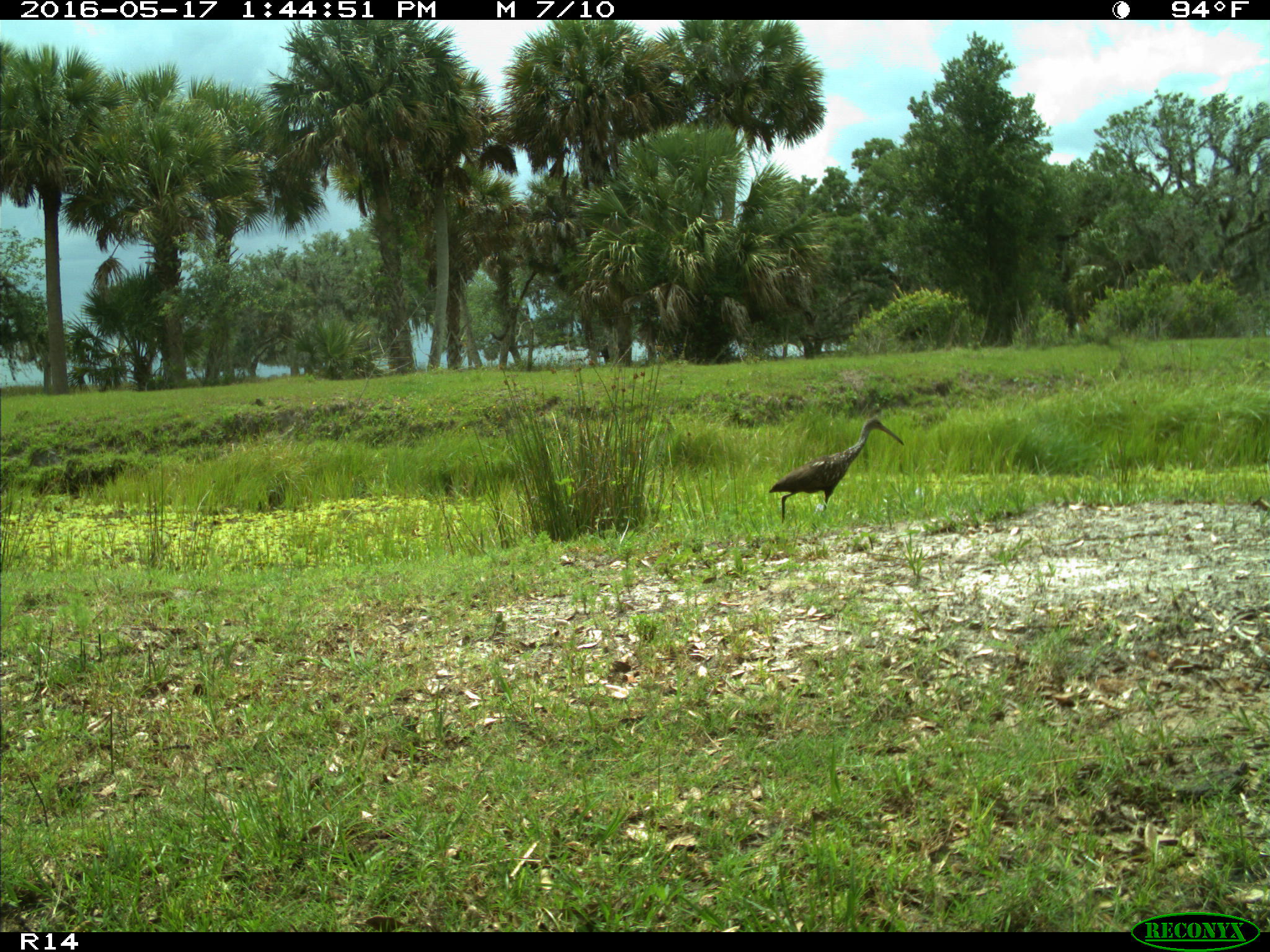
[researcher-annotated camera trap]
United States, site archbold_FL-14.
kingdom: Animalia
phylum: Chordata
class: Aves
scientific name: Aves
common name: birds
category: unidentified bird